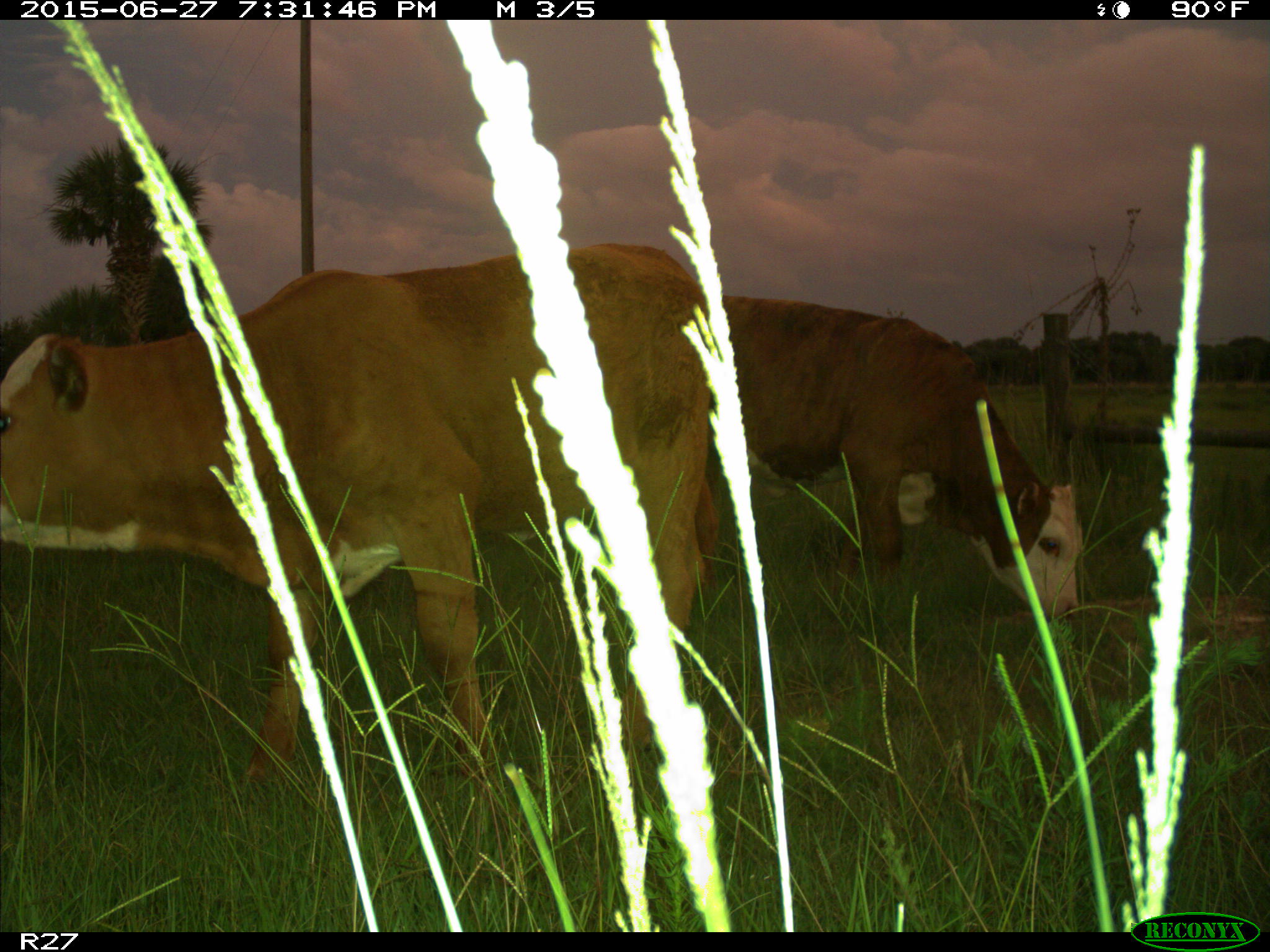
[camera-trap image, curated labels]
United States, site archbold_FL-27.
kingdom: Animalia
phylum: Chordata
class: Mammalia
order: Artiodactyla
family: Bovidae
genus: Bos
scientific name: Bos taurus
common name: domestic cow